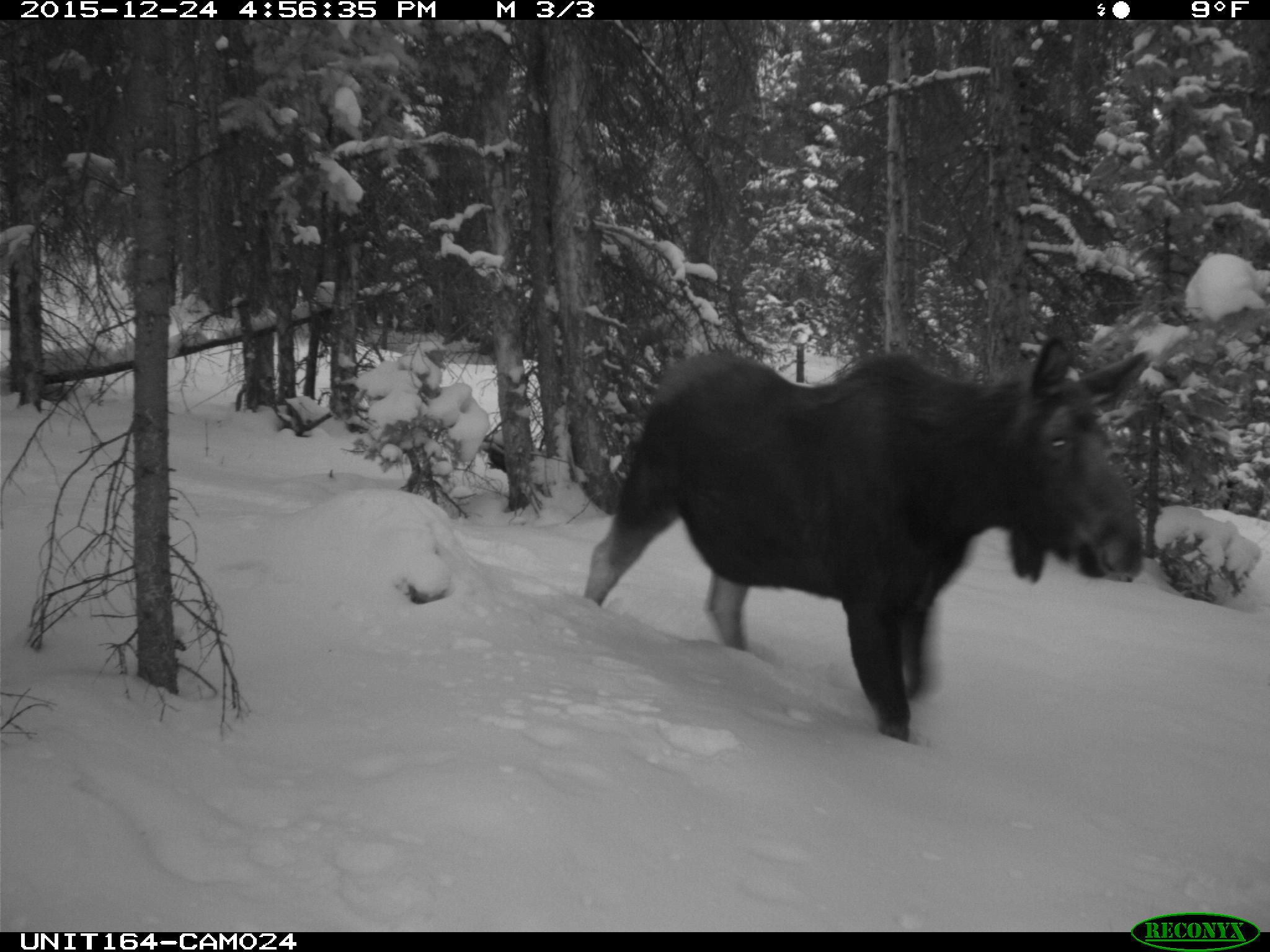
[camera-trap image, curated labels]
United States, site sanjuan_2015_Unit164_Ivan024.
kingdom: Animalia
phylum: Chordata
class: Mammalia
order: Artiodactyla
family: Cervidae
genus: Alces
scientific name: Alces alces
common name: moose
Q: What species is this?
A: Alces alces (moose).